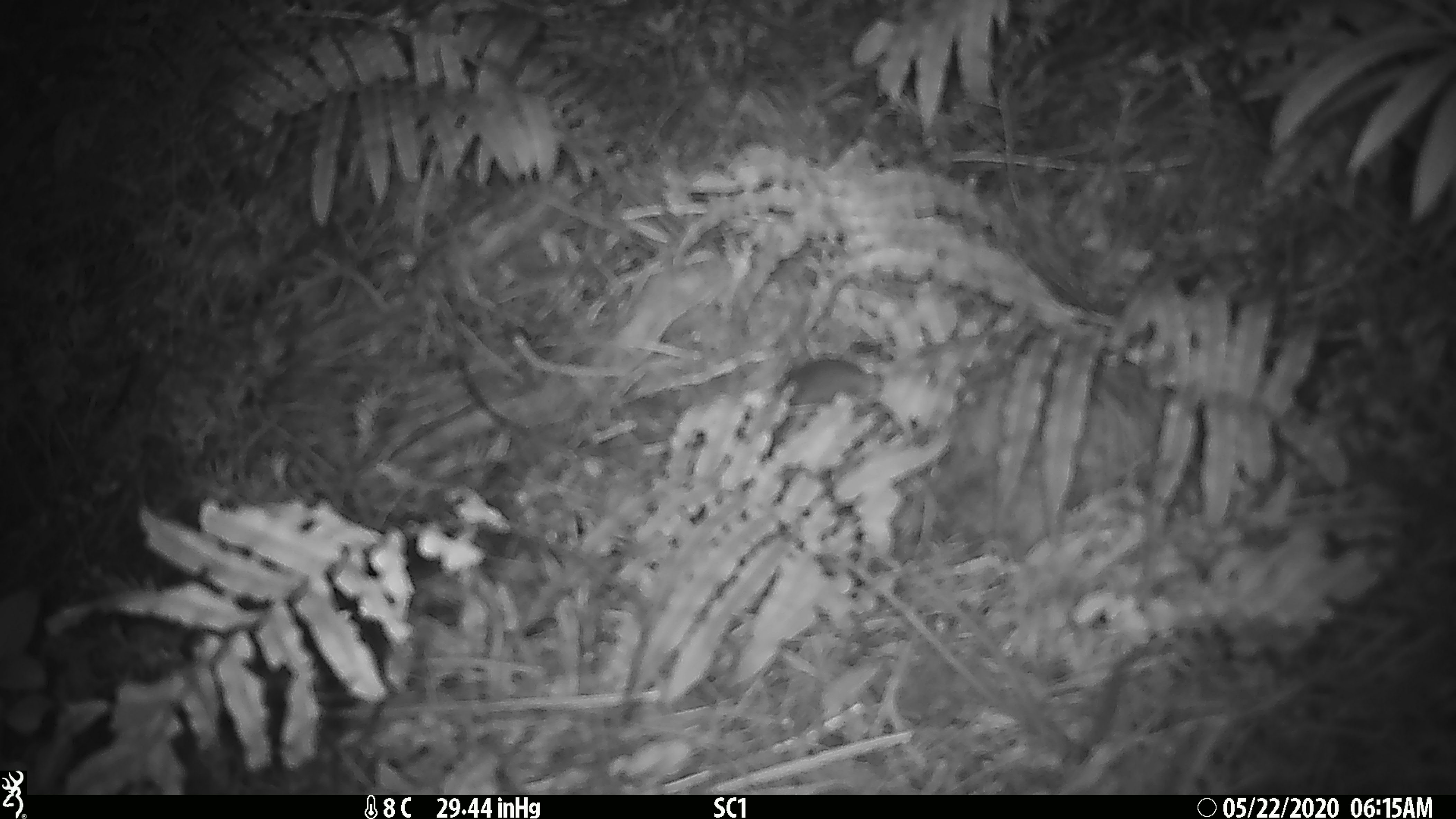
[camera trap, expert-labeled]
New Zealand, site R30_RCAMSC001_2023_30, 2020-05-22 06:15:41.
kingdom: Animalia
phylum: Chordata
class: Mammalia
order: Rodentia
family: Muridae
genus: Mus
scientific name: Mus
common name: mouse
Mouse (Mus).